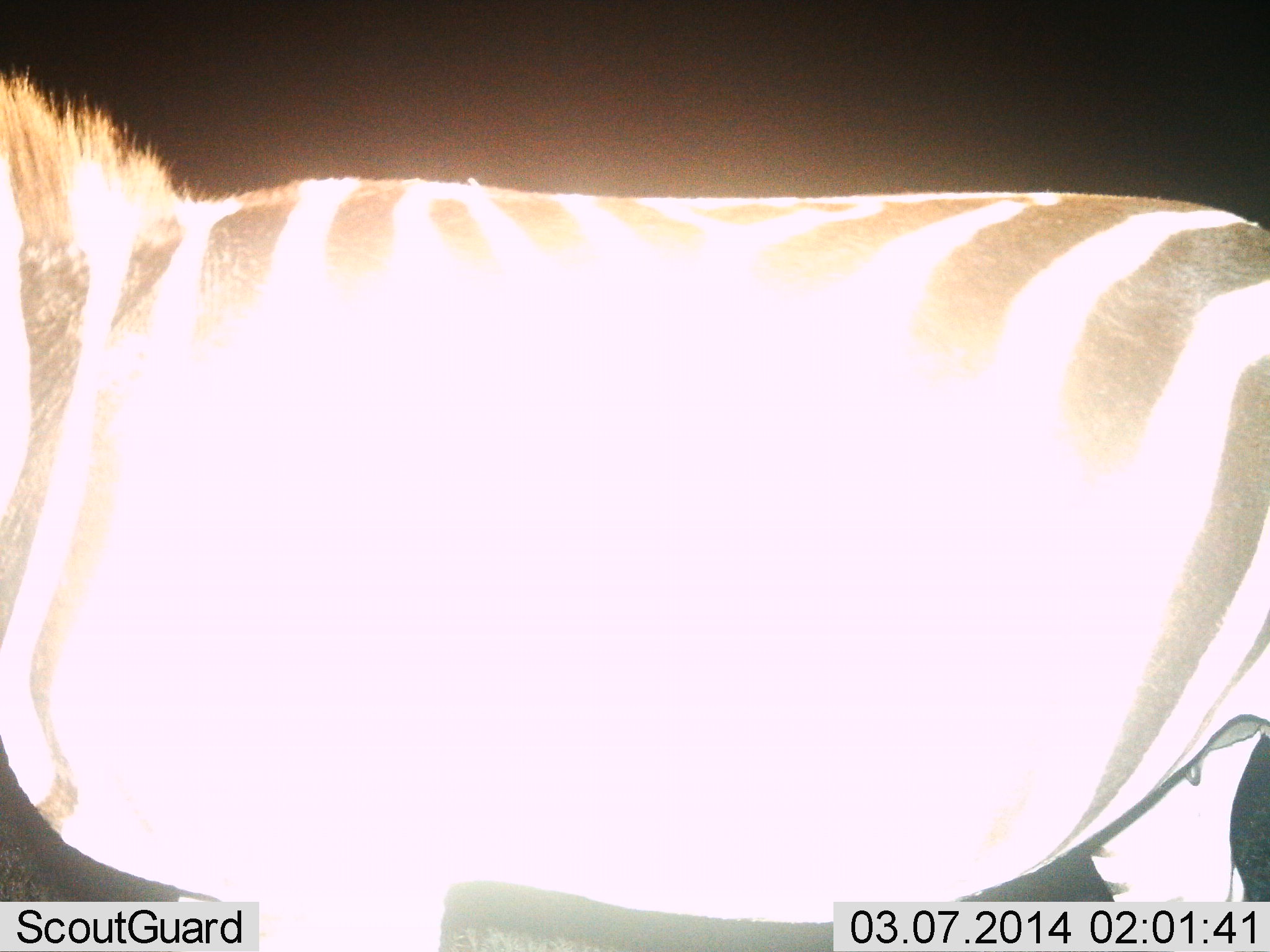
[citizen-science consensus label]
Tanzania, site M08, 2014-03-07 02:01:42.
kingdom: Animalia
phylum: Chordata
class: Mammalia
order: Perissodactyla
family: Equidae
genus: Equus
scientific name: Equus quagga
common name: plains zebra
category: zebra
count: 1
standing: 100%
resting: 0%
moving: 0%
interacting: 0%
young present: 0%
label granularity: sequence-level